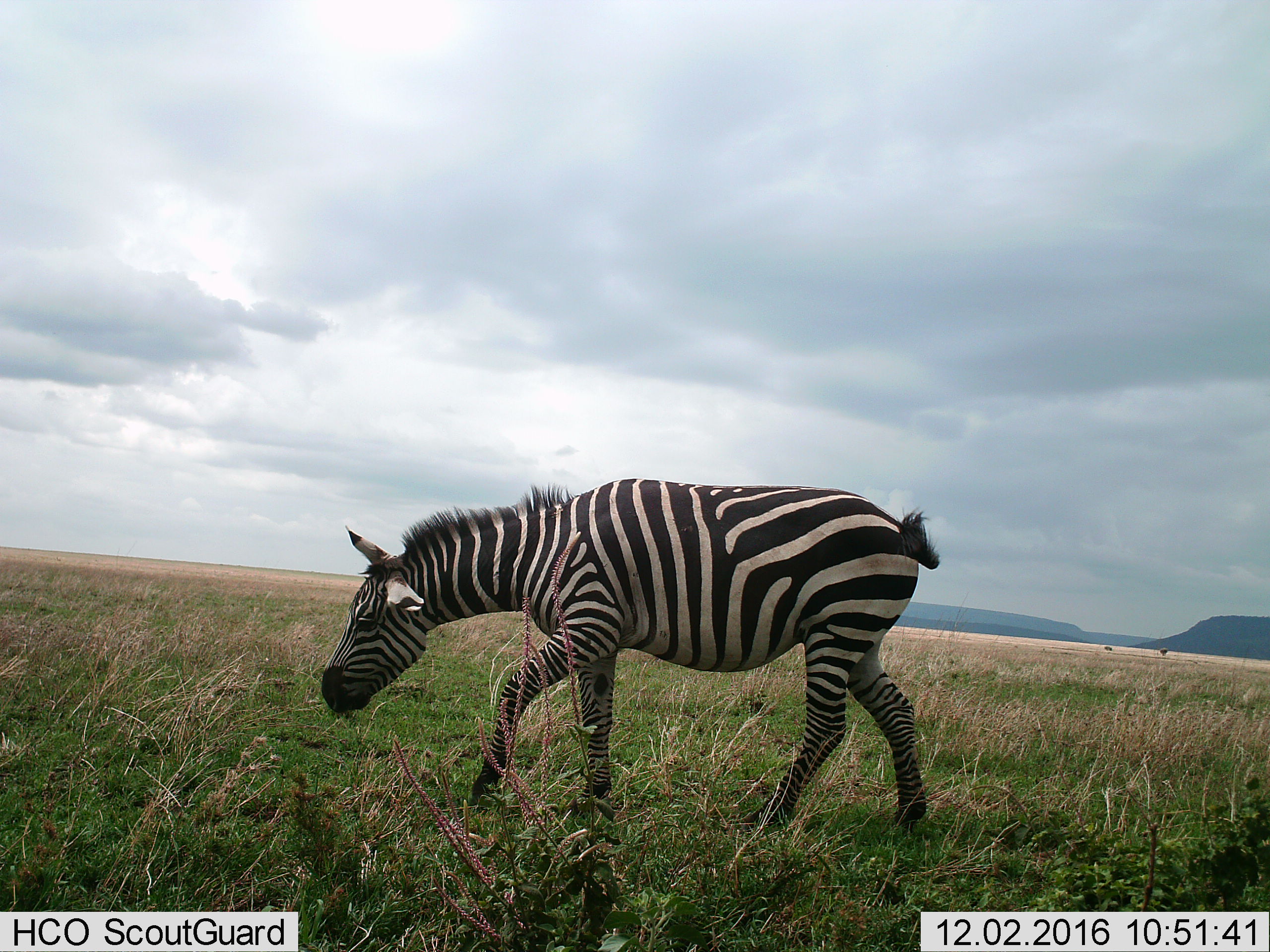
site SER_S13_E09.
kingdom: Animalia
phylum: Chordata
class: Mammalia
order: Perissodactyla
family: Equidae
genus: Equus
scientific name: Equus quagga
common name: plains zebra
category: zebraplains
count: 1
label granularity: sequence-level